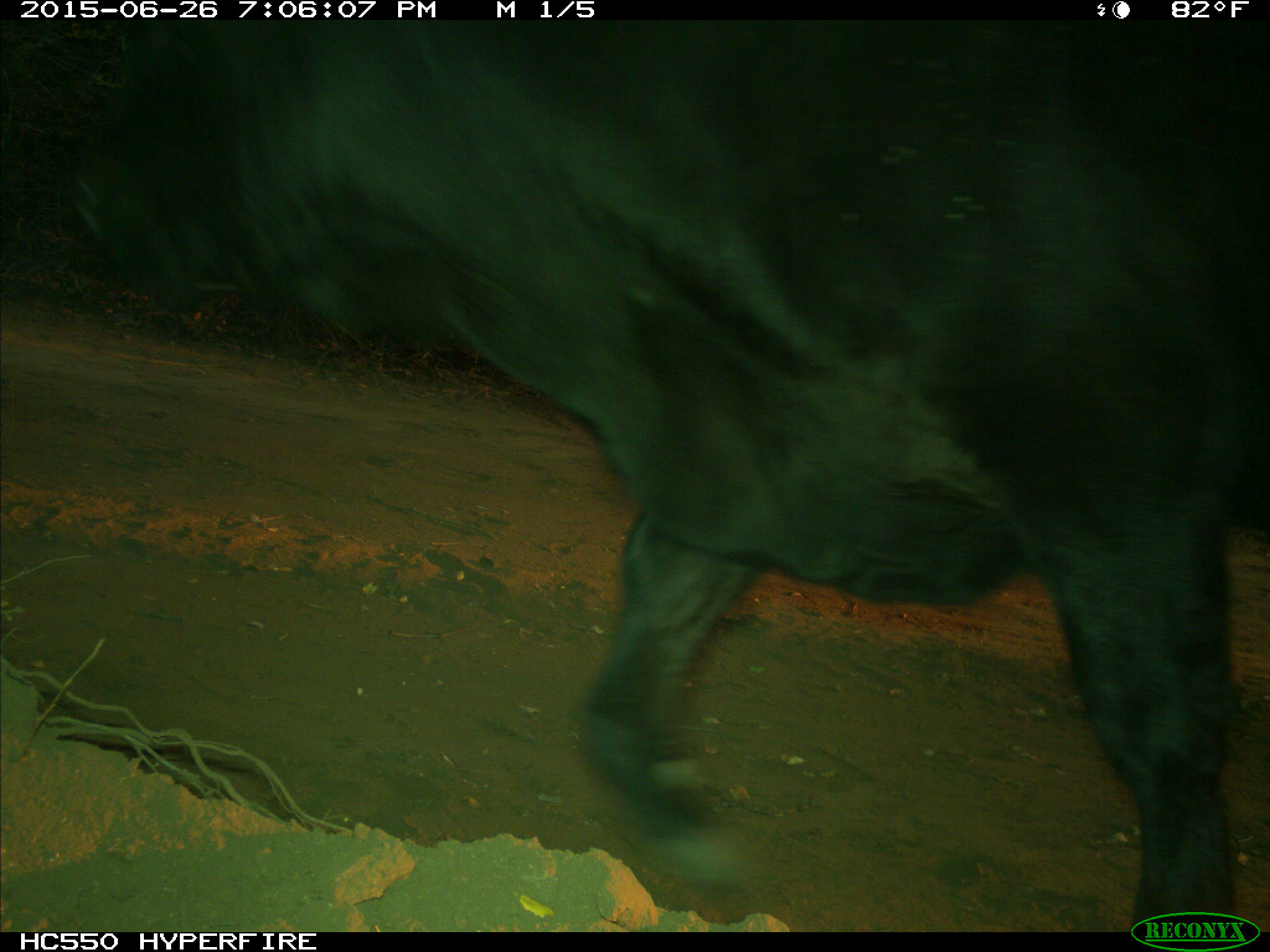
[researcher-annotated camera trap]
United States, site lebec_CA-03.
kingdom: Animalia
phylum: Chordata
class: Mammalia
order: Artiodactyla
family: Bovidae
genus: Bos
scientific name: Bos taurus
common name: domestic cow